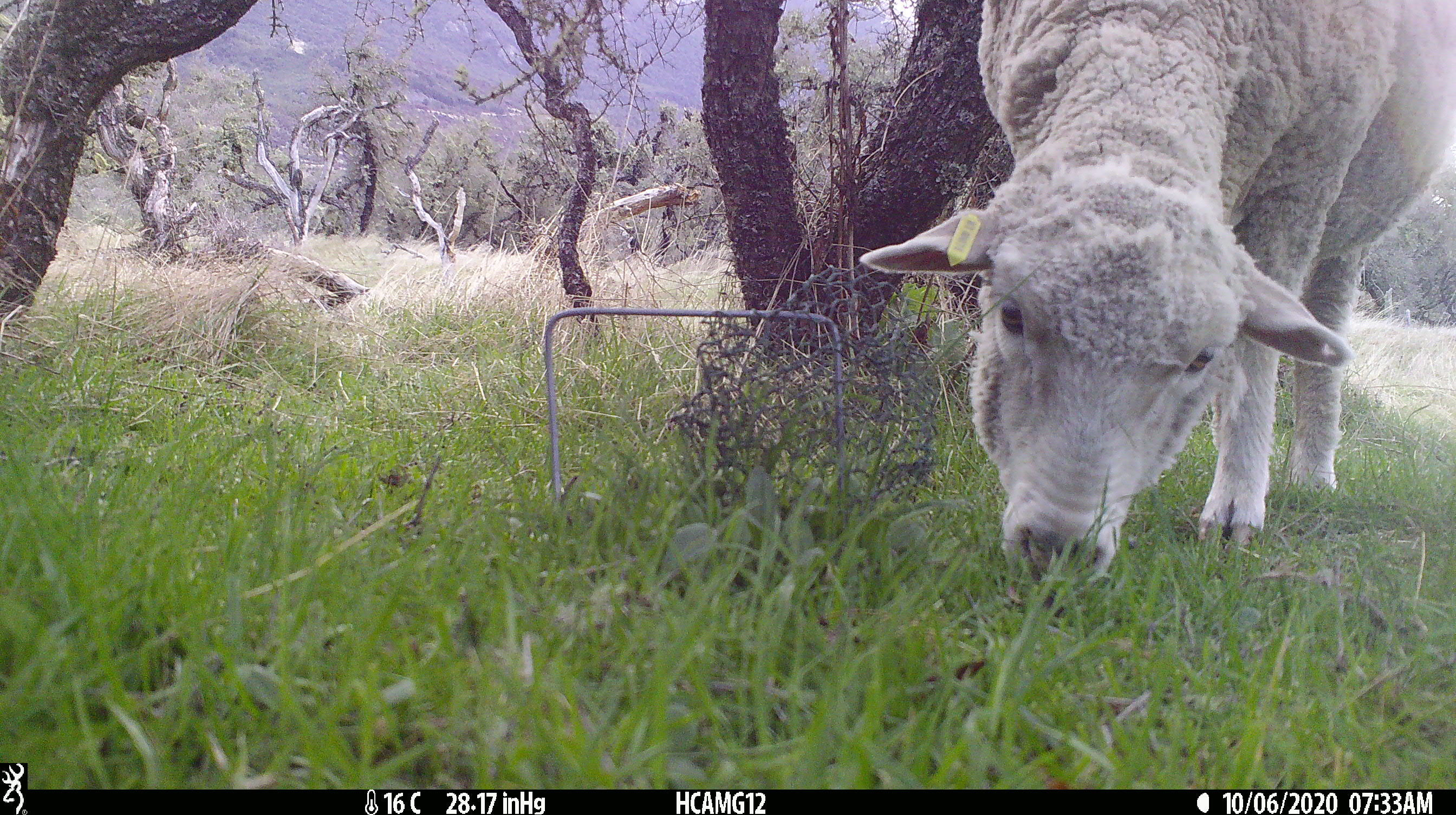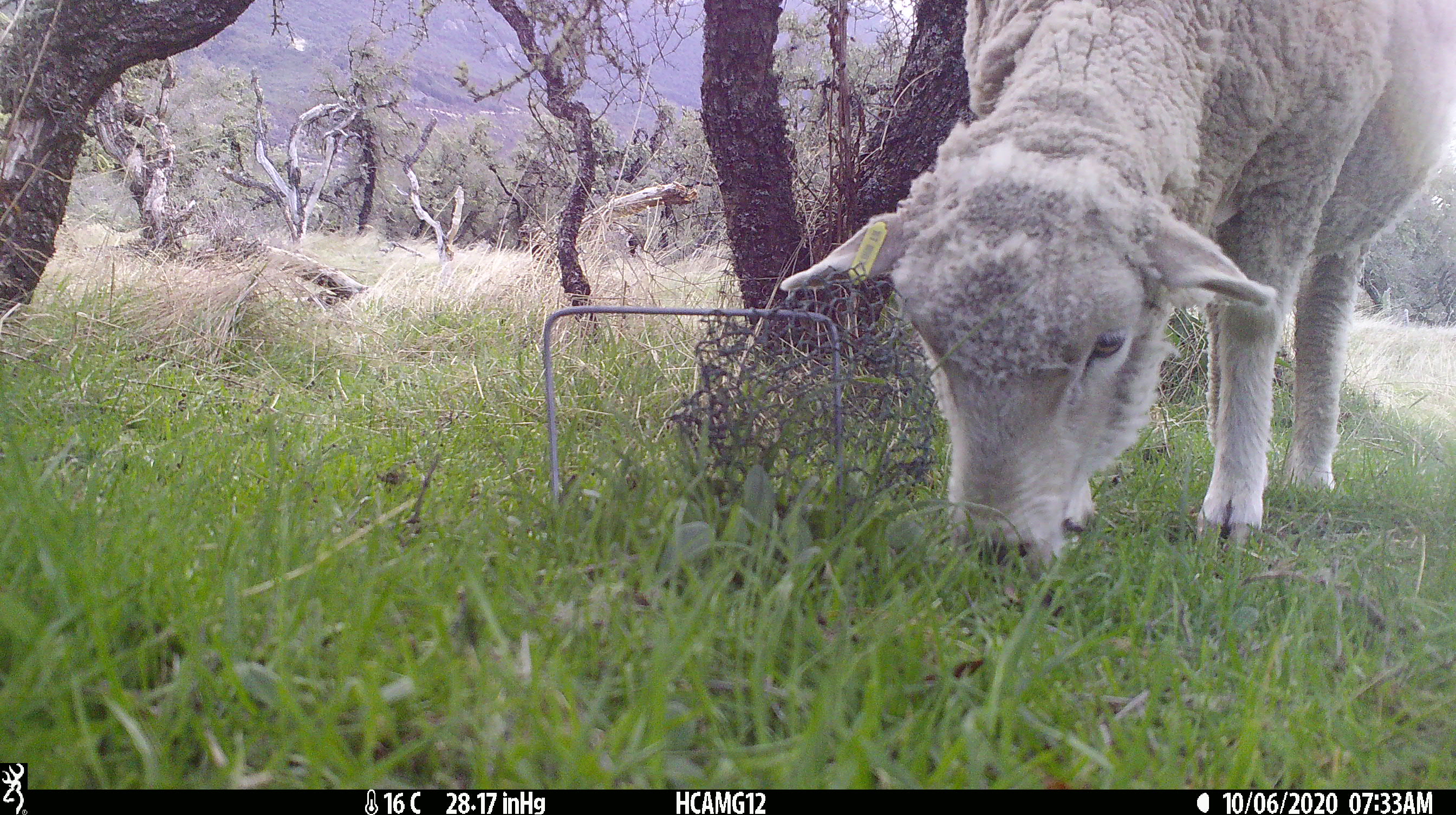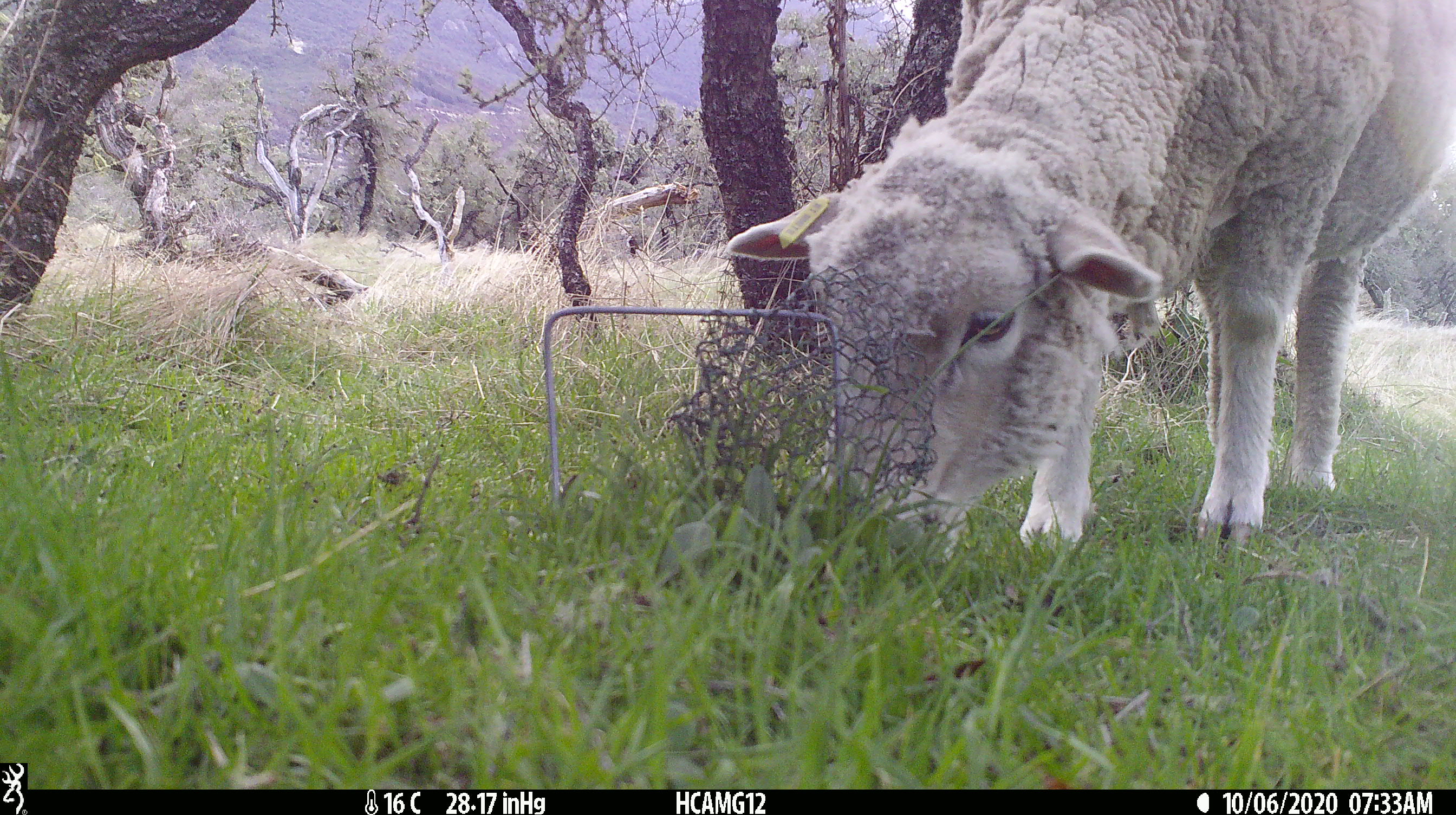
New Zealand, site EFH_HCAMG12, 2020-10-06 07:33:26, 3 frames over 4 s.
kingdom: Animalia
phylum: Chordata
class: Mammalia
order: Artiodactyla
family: Bovidae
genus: Ovis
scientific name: Ovis aries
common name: domestic sheep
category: sheep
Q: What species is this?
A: Sheep (domestic sheep) (Ovis aries).